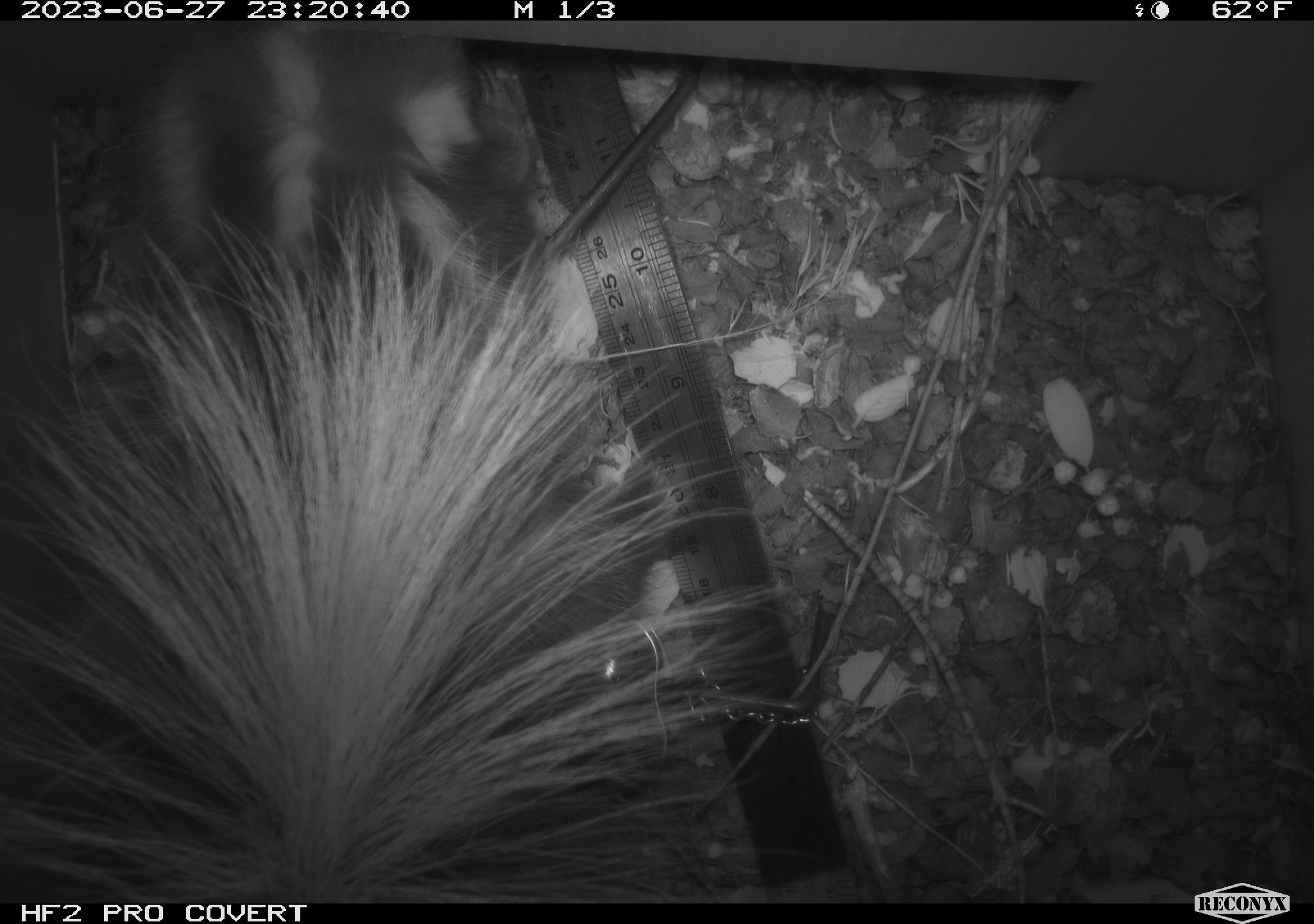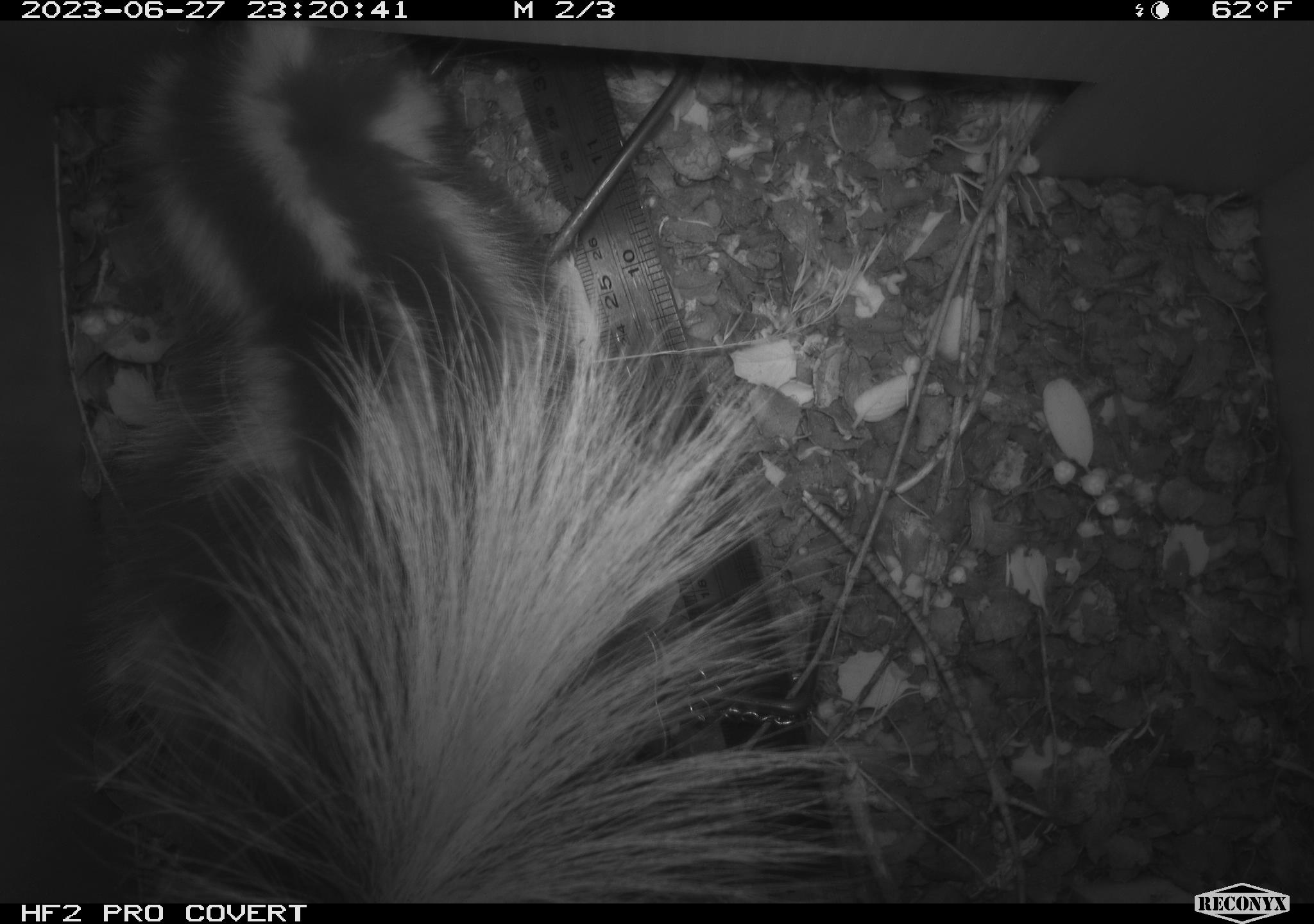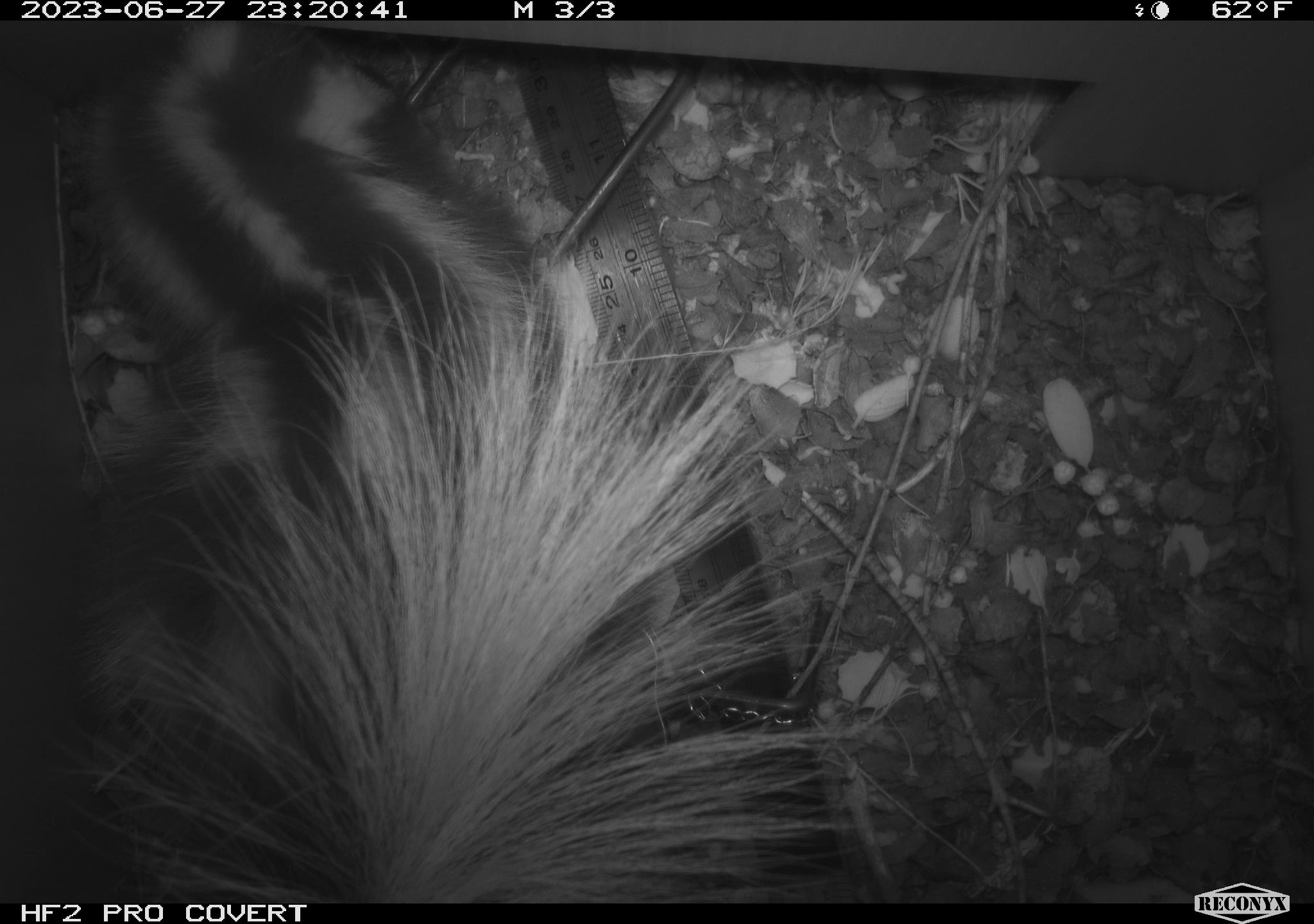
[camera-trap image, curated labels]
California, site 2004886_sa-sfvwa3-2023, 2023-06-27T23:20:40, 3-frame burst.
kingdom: Animalia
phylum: Chordata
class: Mammalia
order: Carnivora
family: Mephitidae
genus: Spilogale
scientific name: Spilogale gracilis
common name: western spotted skunk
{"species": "western spotted skunk (Spilogale gracilis)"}